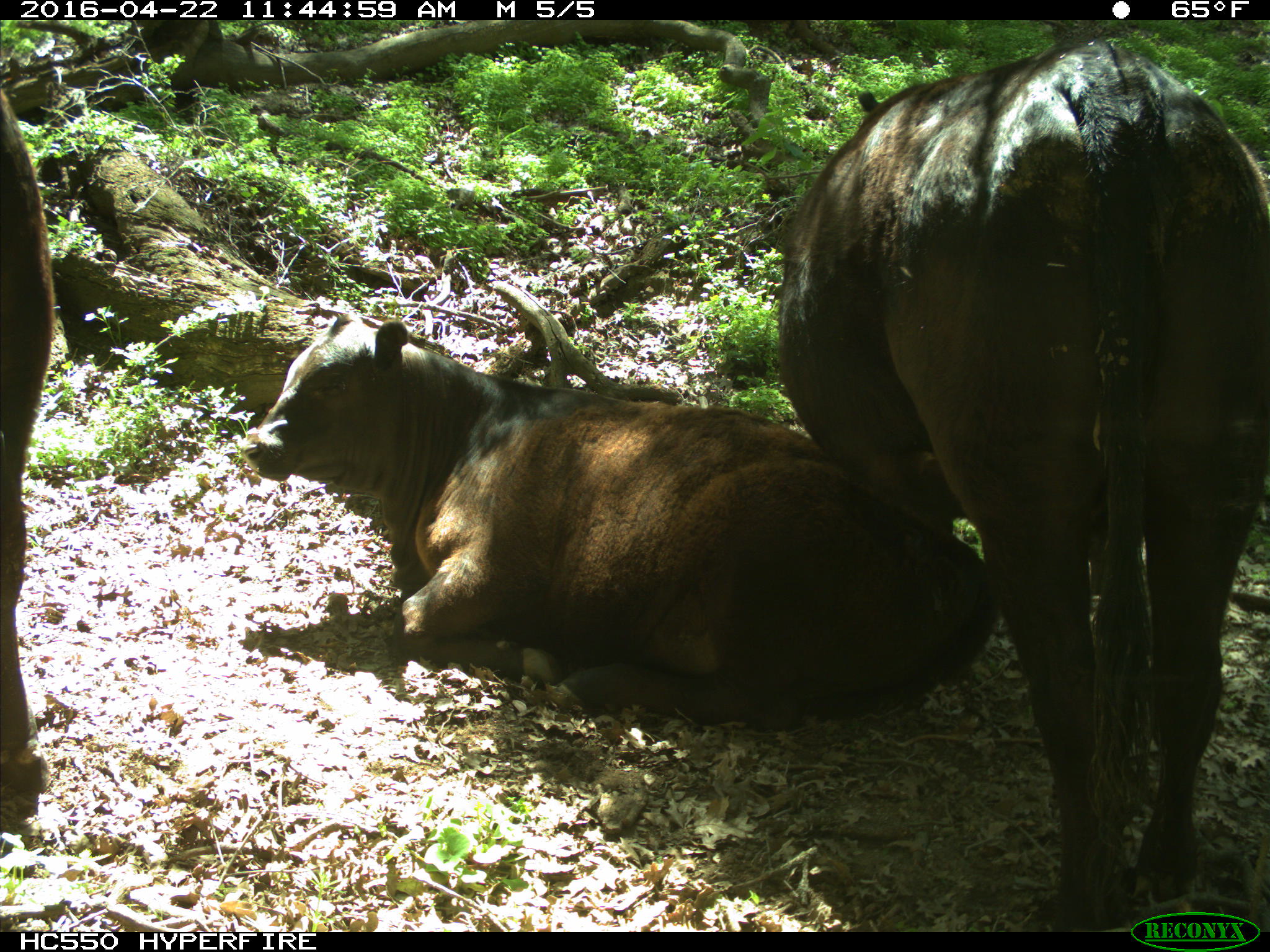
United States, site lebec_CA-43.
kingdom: Animalia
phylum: Chordata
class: Mammalia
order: Artiodactyla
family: Bovidae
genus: Bos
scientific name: Bos taurus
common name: domestic cow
Bos taurus (domestic cow).